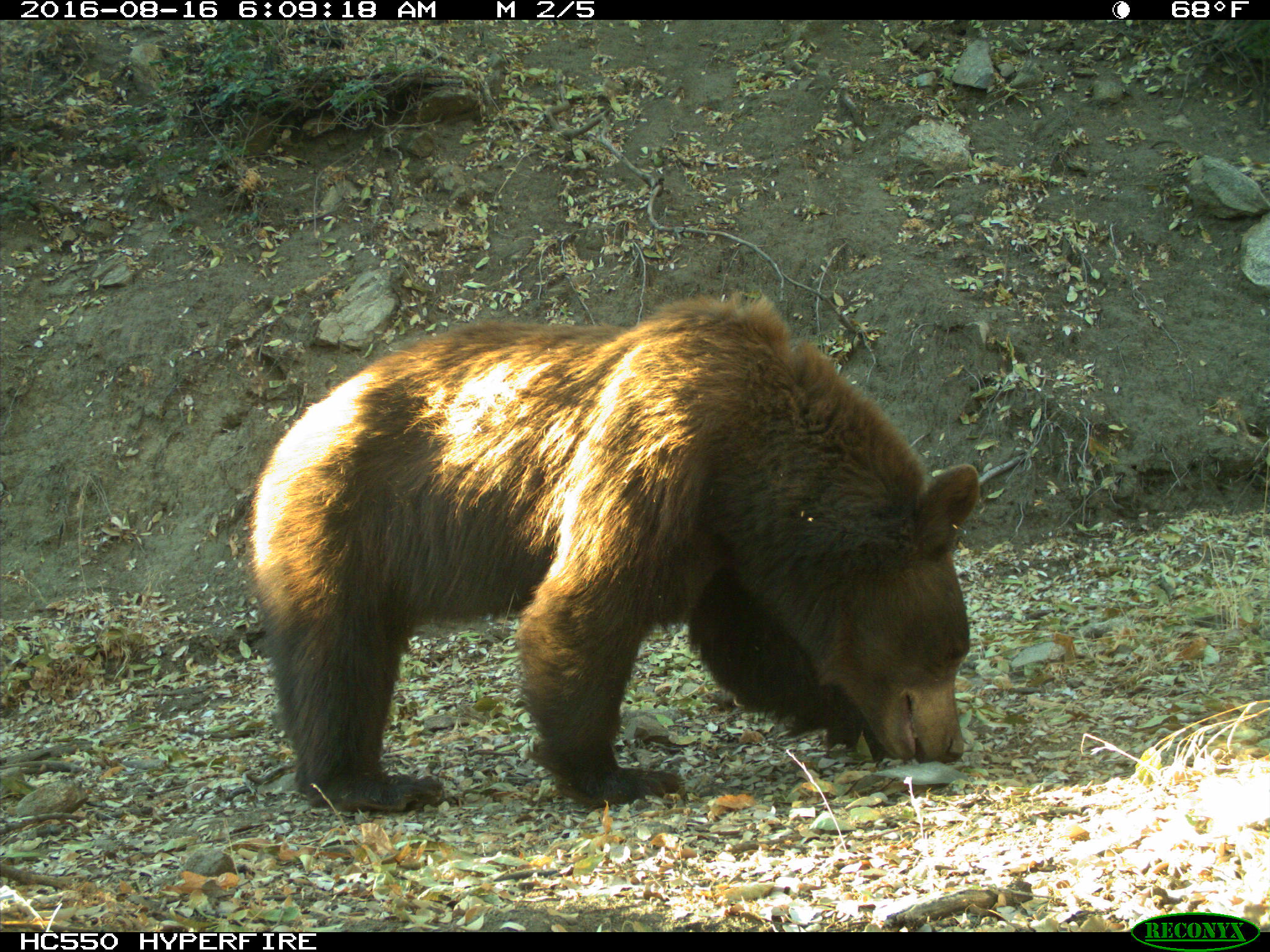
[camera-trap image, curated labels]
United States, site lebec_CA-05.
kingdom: Animalia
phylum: Chordata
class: Mammalia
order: Carnivora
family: Ursidae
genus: Ursus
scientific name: Ursus americanus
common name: american black bear